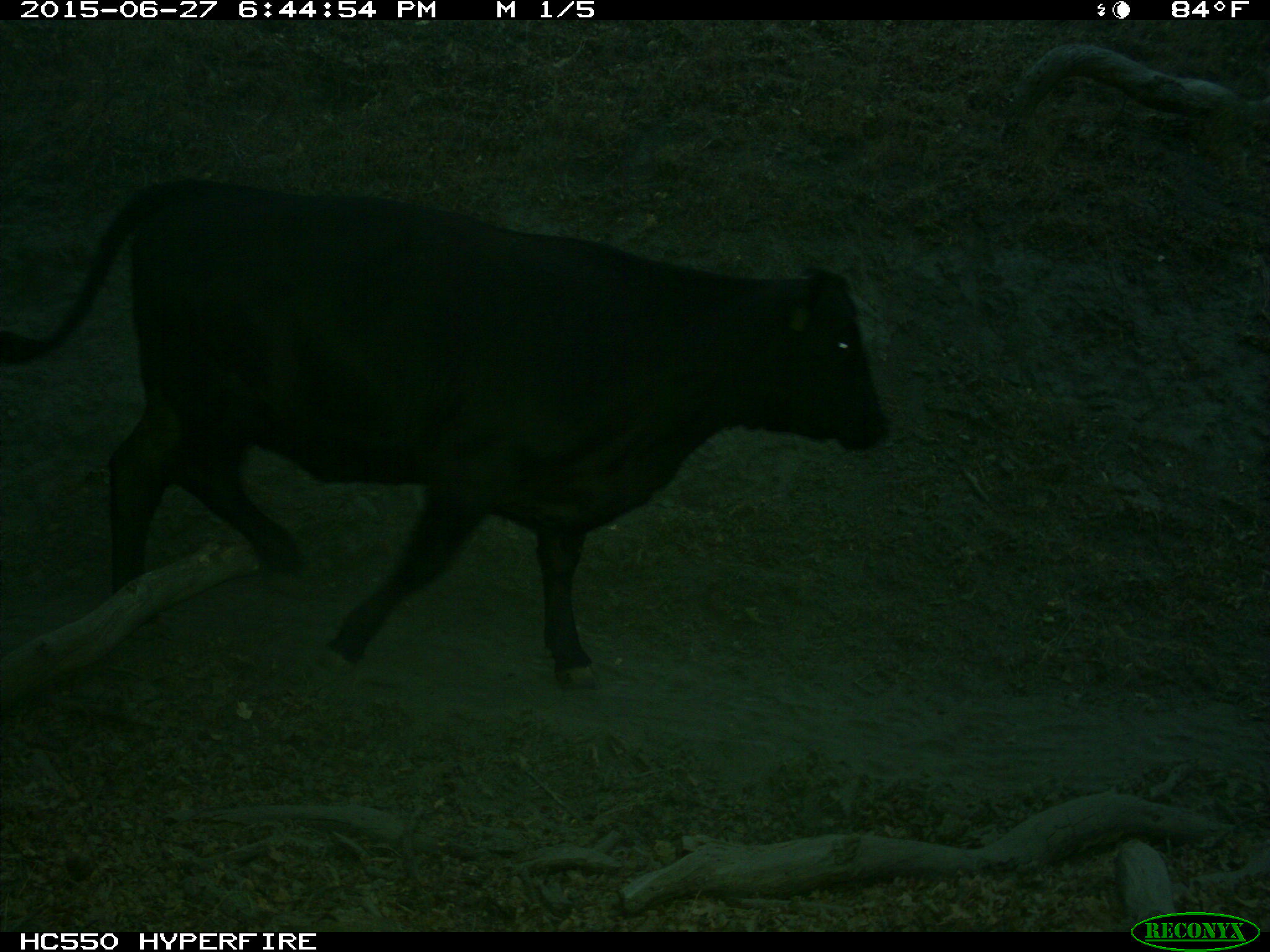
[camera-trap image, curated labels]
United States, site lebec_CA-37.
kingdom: Animalia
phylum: Chordata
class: Mammalia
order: Artiodactyla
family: Bovidae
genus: Bos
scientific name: Bos taurus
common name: domestic cow